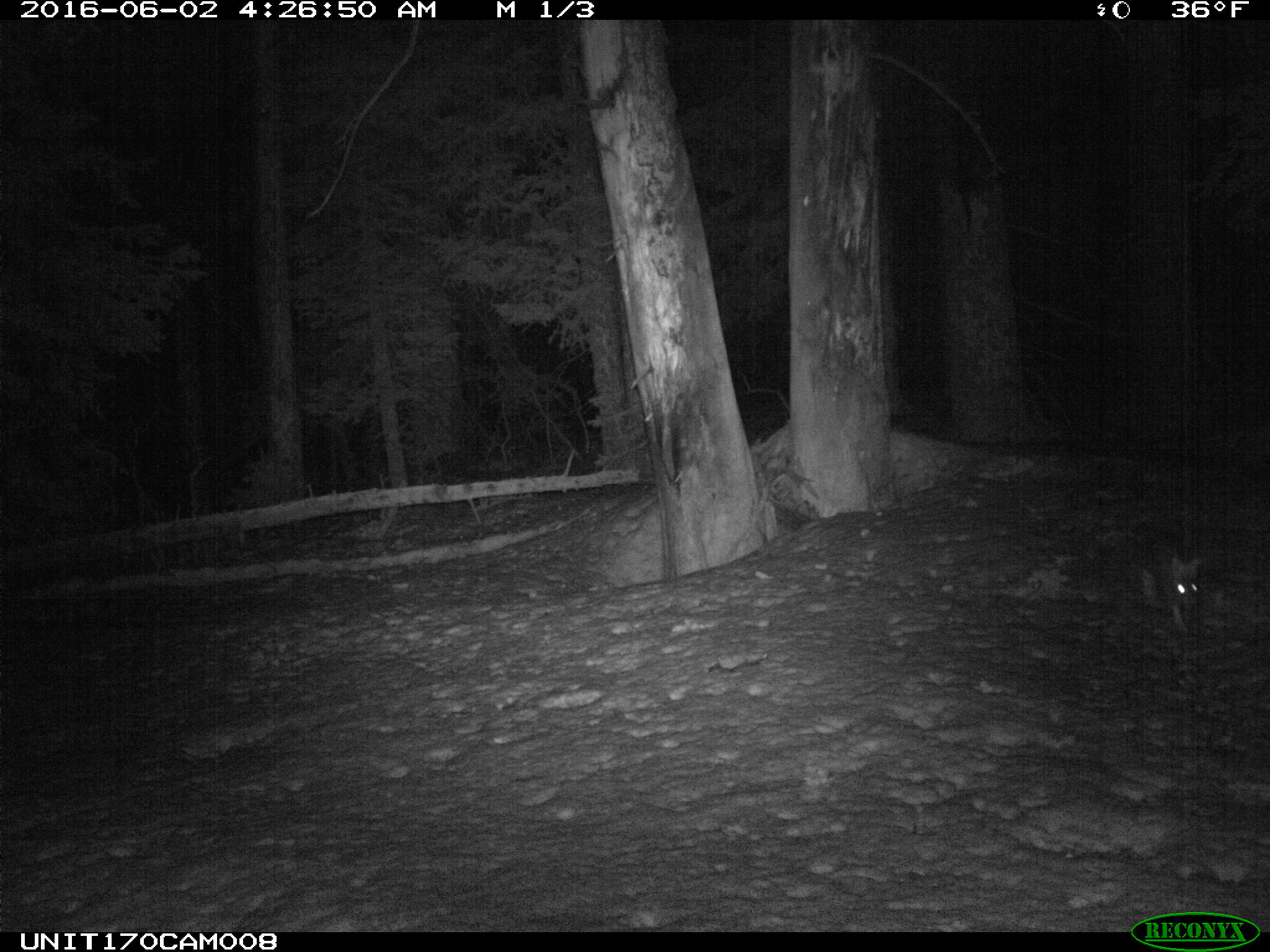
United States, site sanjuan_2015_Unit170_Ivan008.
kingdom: Animalia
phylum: Chordata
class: Mammalia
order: Lagomorpha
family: Leporidae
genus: Lepus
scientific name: Lepus americanus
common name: snowshoe hare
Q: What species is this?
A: Lepus americanus (snowshoe hare).